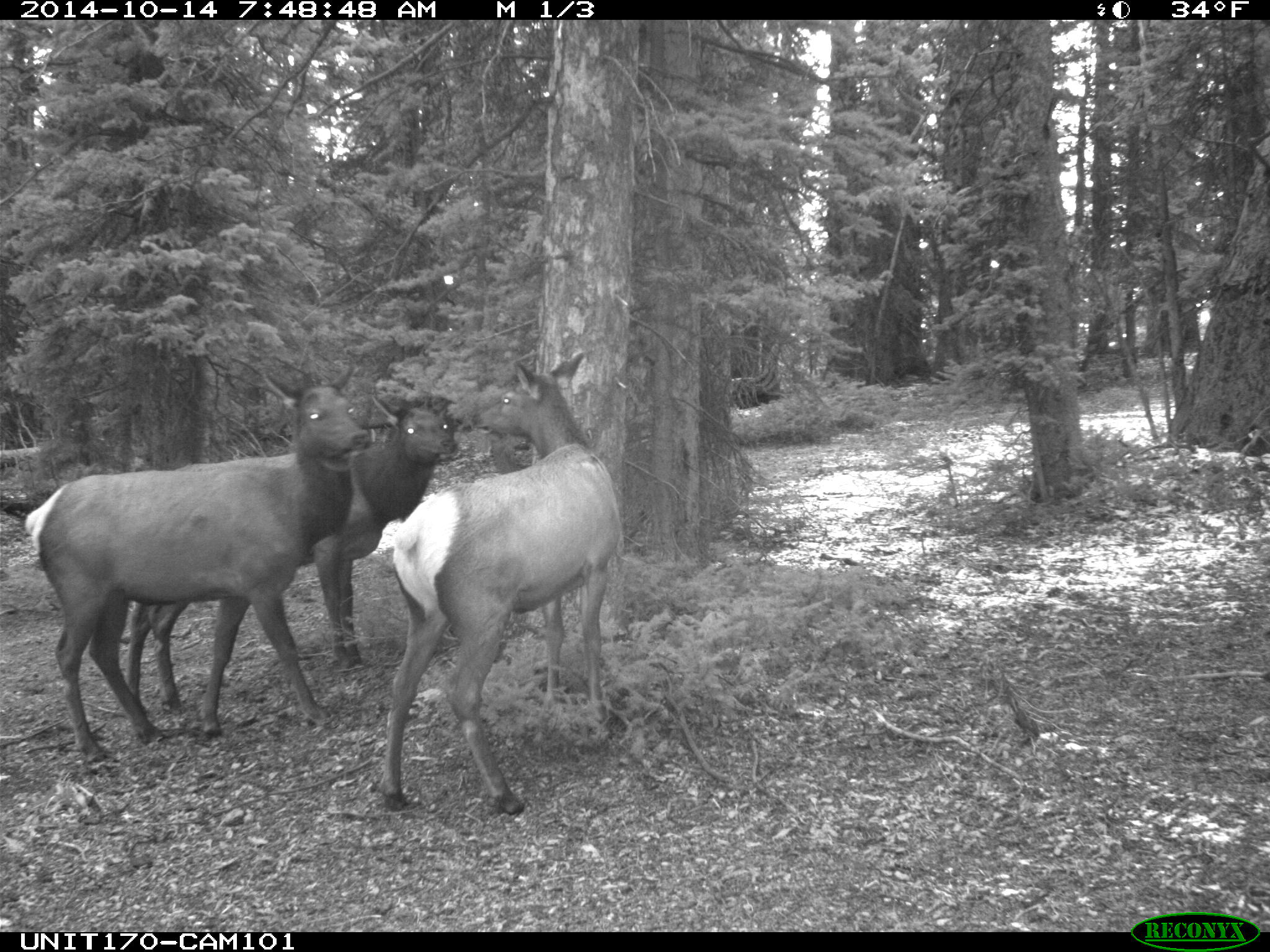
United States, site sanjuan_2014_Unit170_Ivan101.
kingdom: Animalia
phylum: Chordata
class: Mammalia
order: Artiodactyla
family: Cervidae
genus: Cervus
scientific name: Cervus elaphus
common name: red deer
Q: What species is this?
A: Cervus elaphus (red deer).